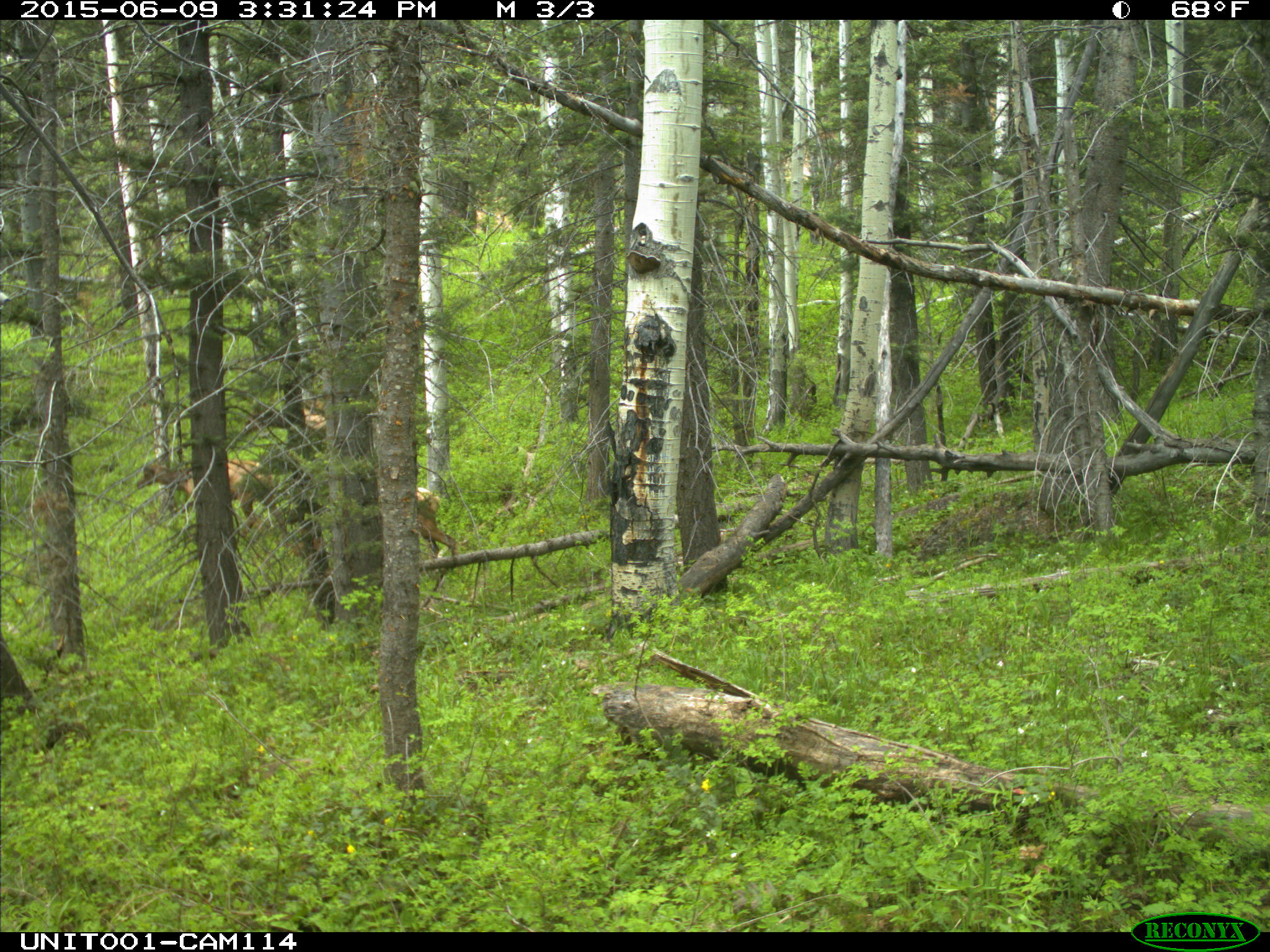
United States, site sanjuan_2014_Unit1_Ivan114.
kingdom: Animalia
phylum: Chordata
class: Mammalia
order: Artiodactyla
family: Cervidae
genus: Cervus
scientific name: Cervus elaphus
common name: red deer